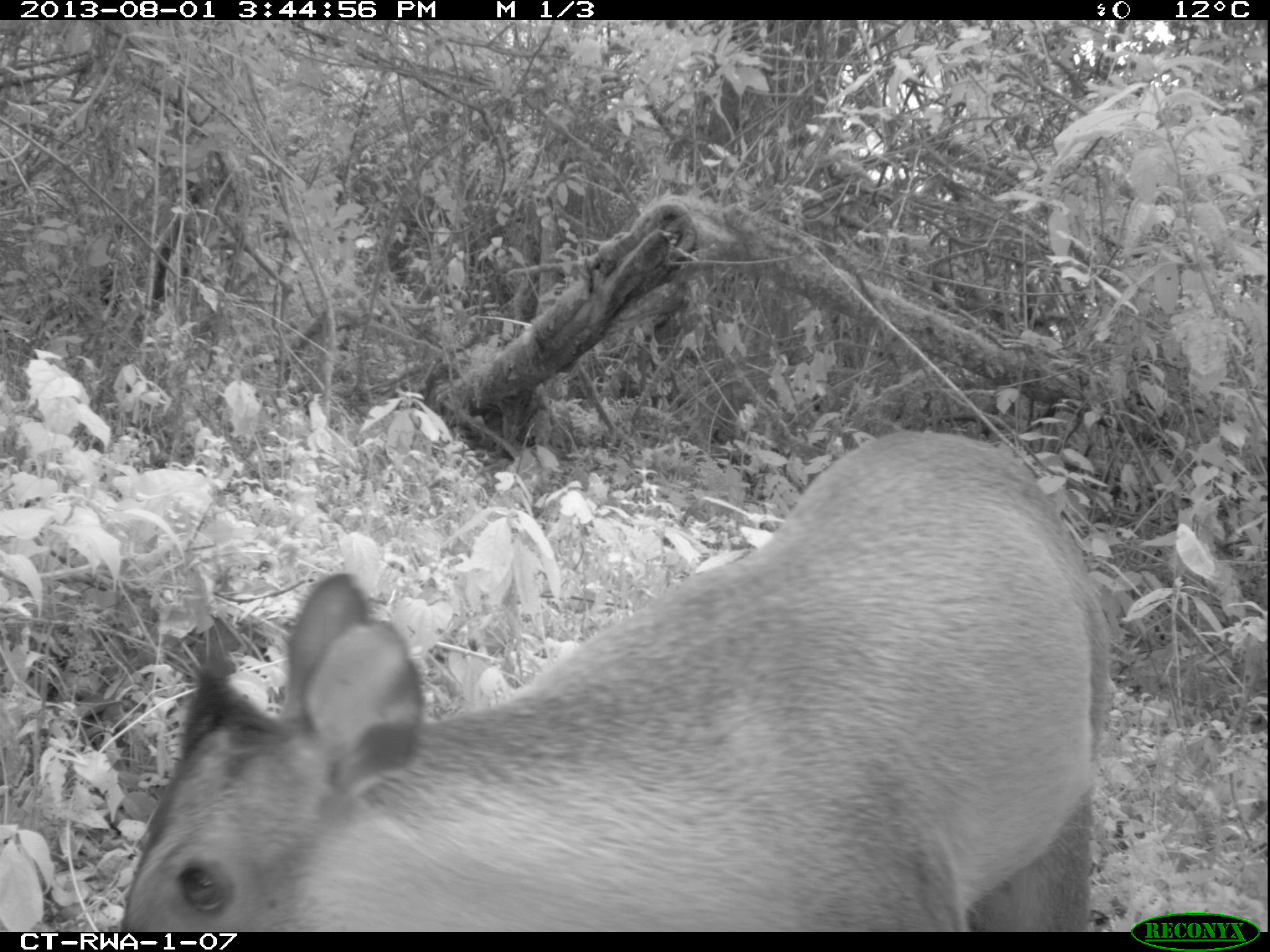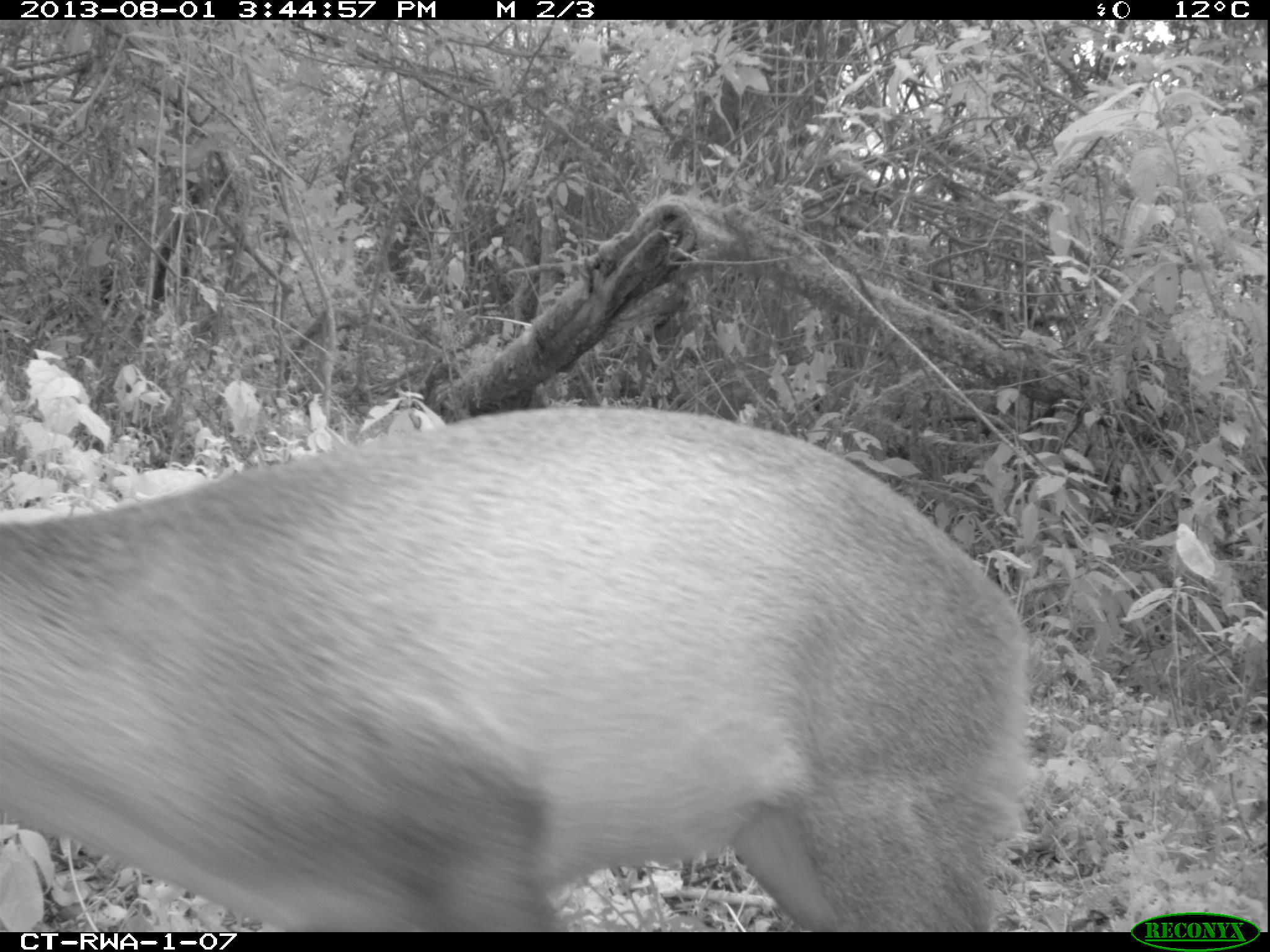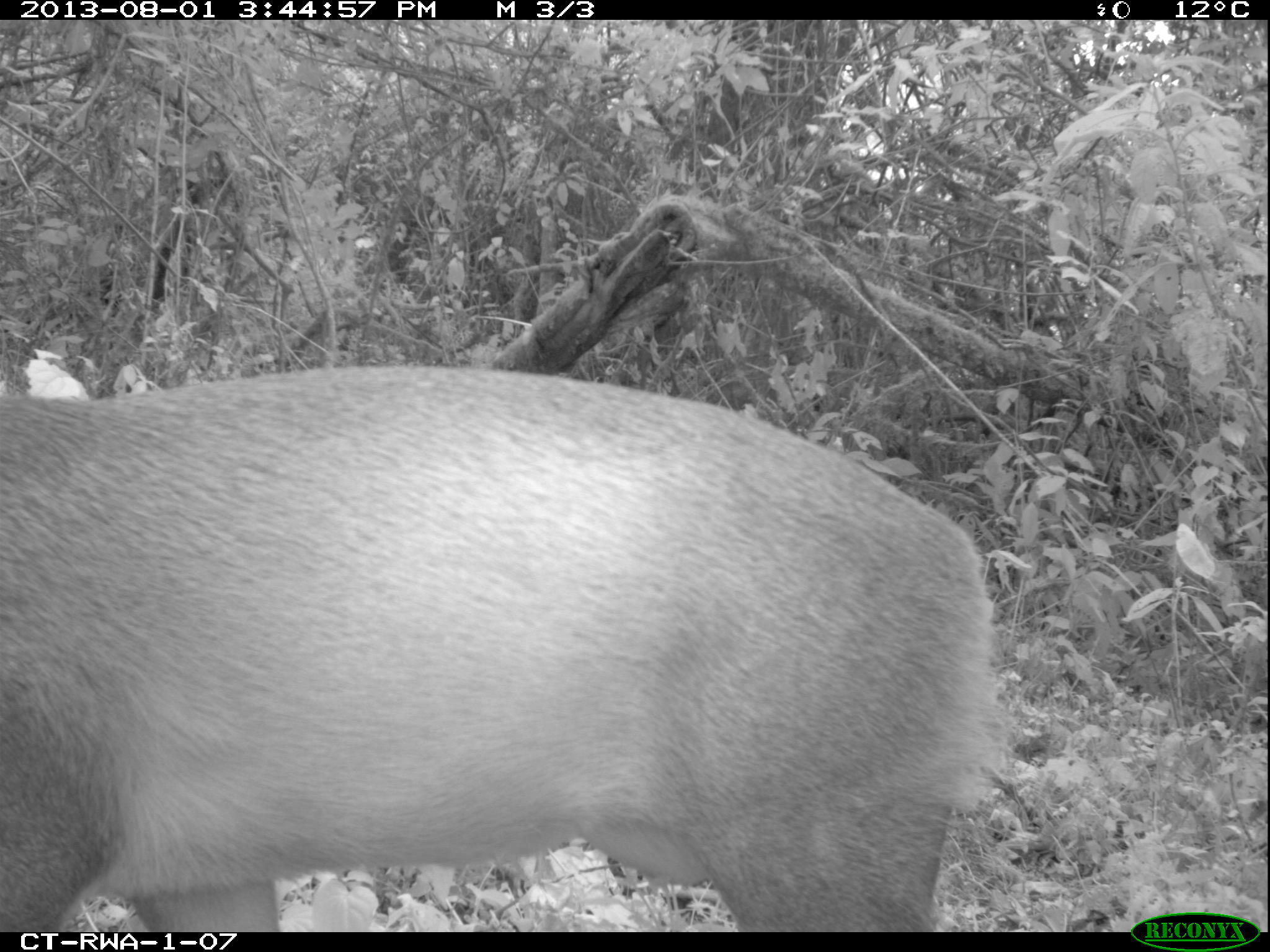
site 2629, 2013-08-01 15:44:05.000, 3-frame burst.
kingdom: Animalia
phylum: Chordata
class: Mammalia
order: Artiodactyla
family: Bovidae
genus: Cephalophus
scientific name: Cephalophus nigrifrons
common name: black-fronted duiker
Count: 1.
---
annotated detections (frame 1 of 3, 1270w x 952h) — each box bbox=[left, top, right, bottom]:
cephalophus nigrifrons: bbox=[124, 434, 1109, 932]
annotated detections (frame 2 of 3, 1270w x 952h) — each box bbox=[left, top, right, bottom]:
cephalophus nigrifrons: bbox=[0, 406, 1029, 931]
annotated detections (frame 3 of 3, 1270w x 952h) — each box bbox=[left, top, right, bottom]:
cephalophus nigrifrons: bbox=[2, 363, 1010, 931]